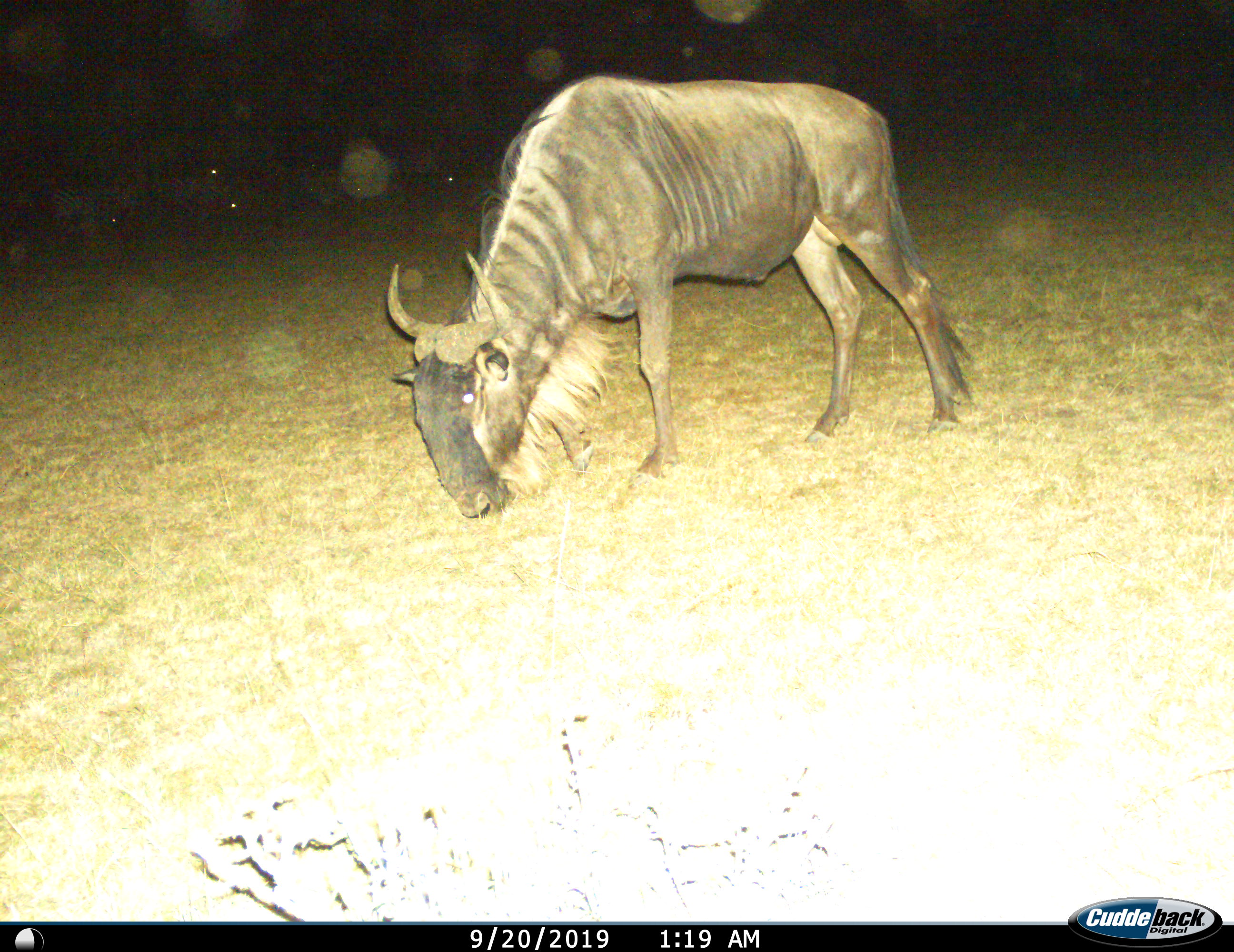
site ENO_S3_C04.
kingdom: Animalia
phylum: Chordata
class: Mammalia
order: Artiodactyla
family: Bovidae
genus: Connochaetes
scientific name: Connochaetes taurinus taurinus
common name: blue wildebeest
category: wildebeestblue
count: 1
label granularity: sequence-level